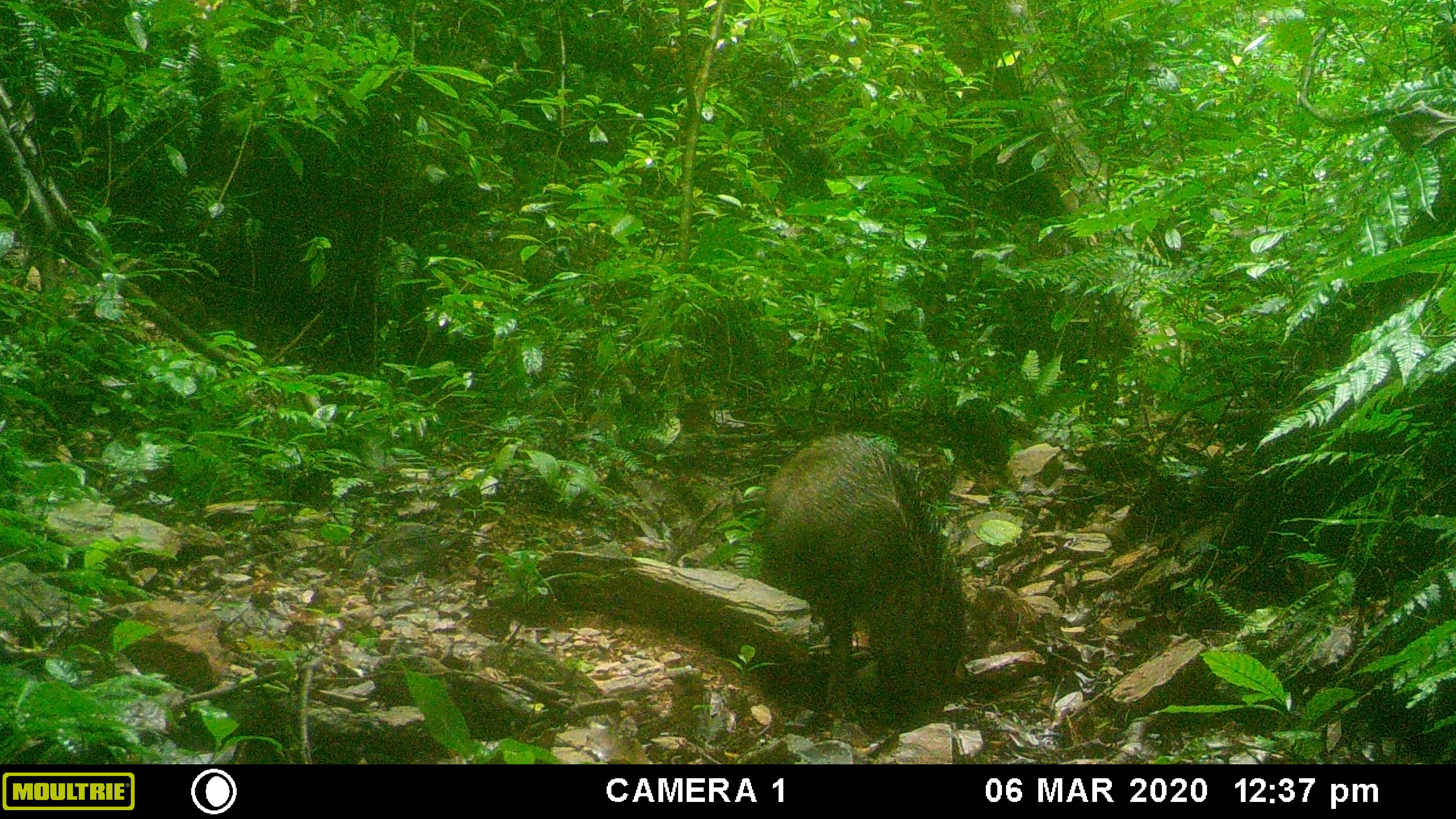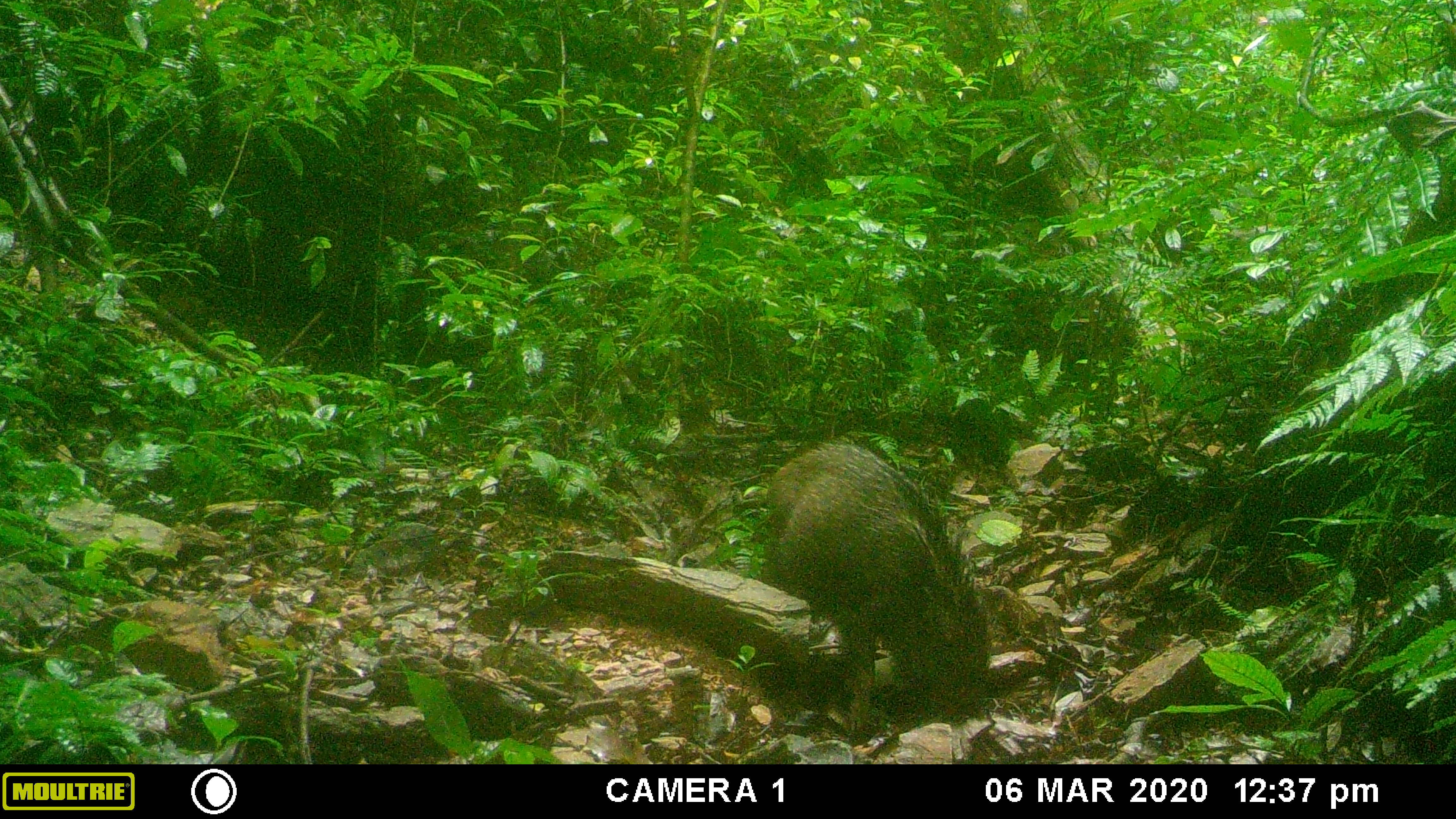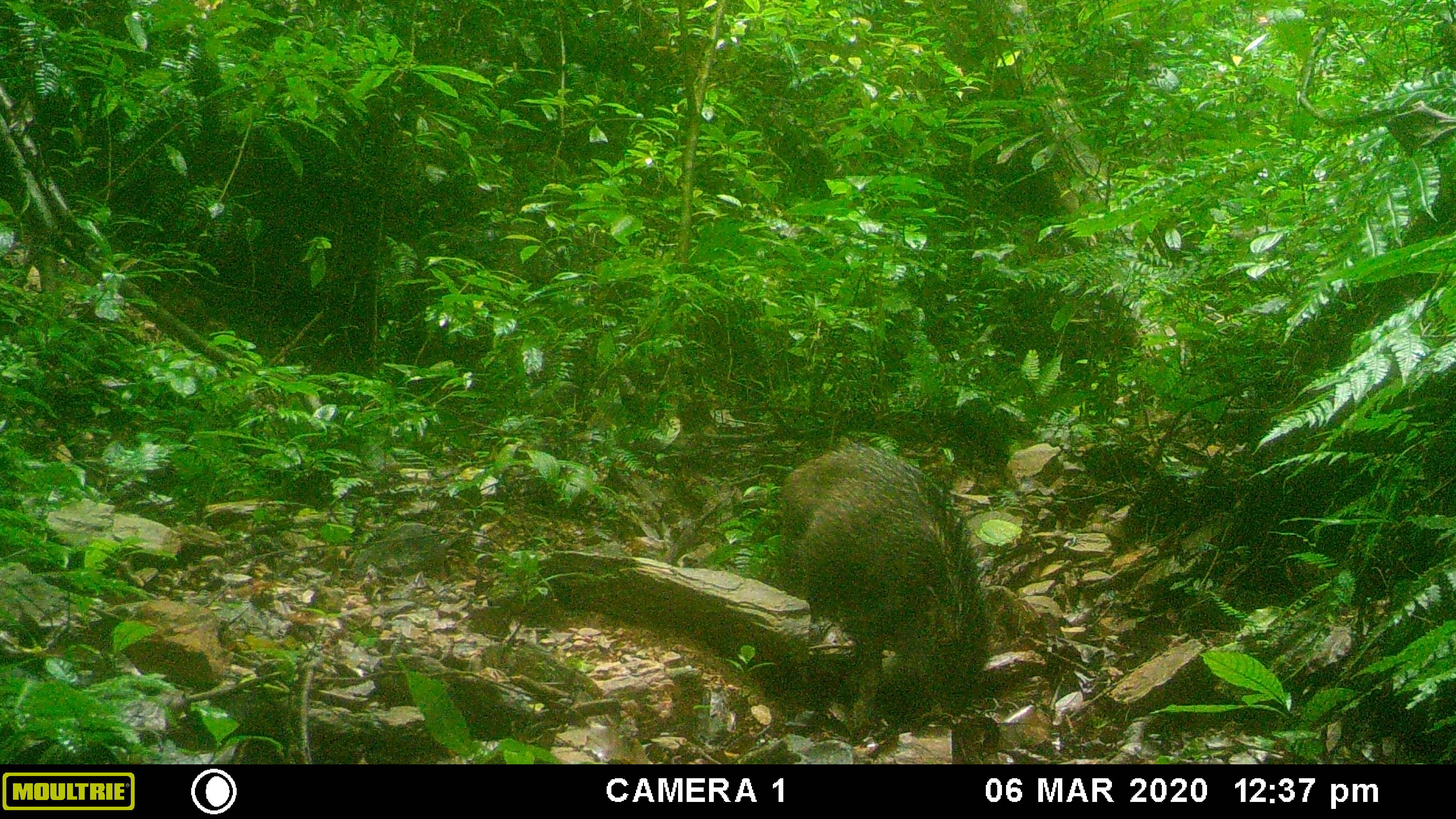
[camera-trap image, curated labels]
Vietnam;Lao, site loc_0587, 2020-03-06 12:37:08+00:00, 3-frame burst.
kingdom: Animalia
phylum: Chordata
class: Mammalia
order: Artiodactyla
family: Suidae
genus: Sus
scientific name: Sus scrofa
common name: eurasian wild pig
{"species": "eurasian wild pig (Sus scrofa)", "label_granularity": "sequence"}